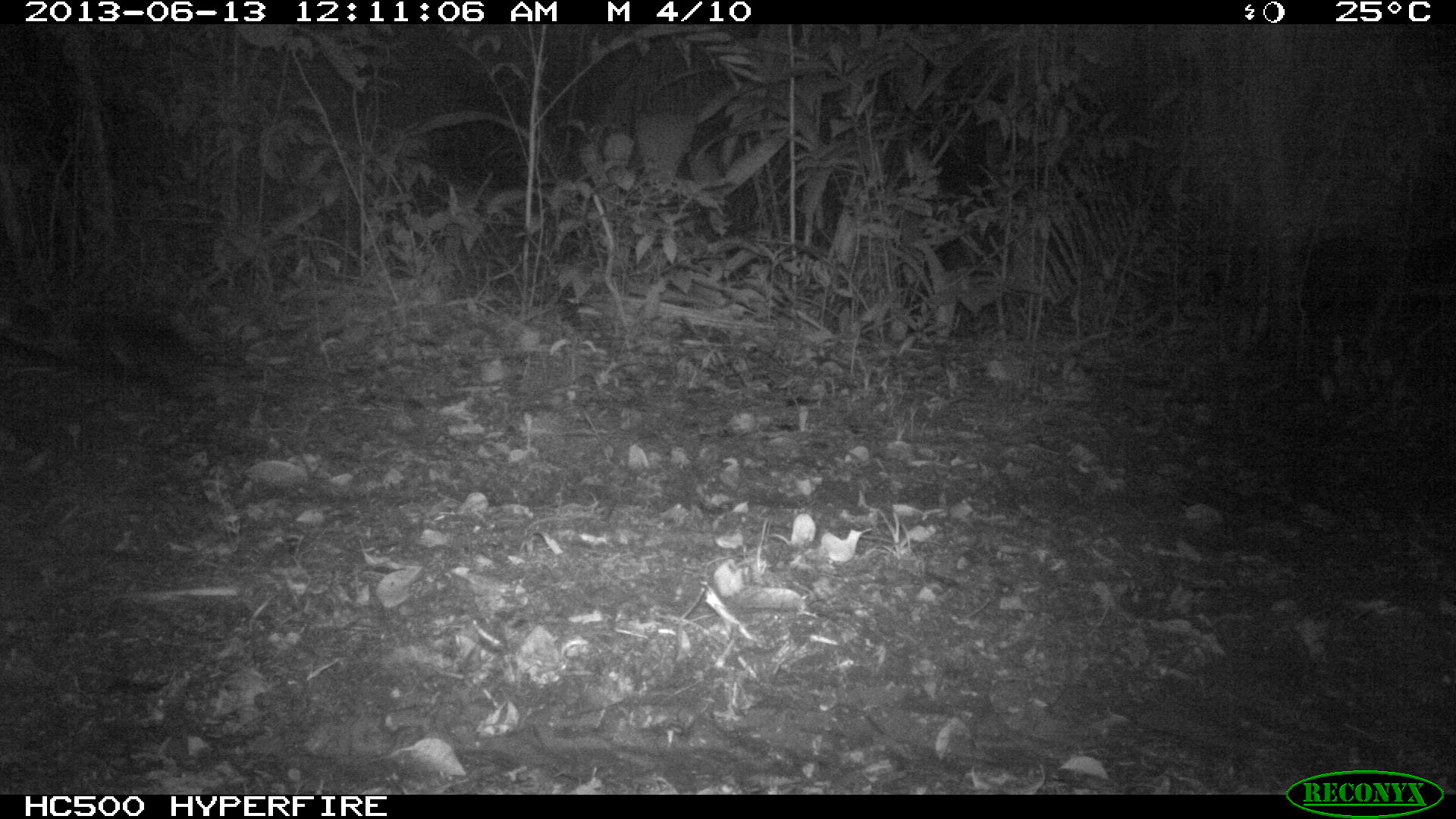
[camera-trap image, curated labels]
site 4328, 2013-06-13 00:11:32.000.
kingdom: Animalia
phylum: Chordata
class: Mammalia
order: Carnivora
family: Felidae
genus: Panthera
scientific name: Panthera onca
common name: jaguar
Panthera onca (jaguar), count 1.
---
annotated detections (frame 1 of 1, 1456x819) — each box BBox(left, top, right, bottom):
panthera onca: BBox(68, 311, 261, 398)